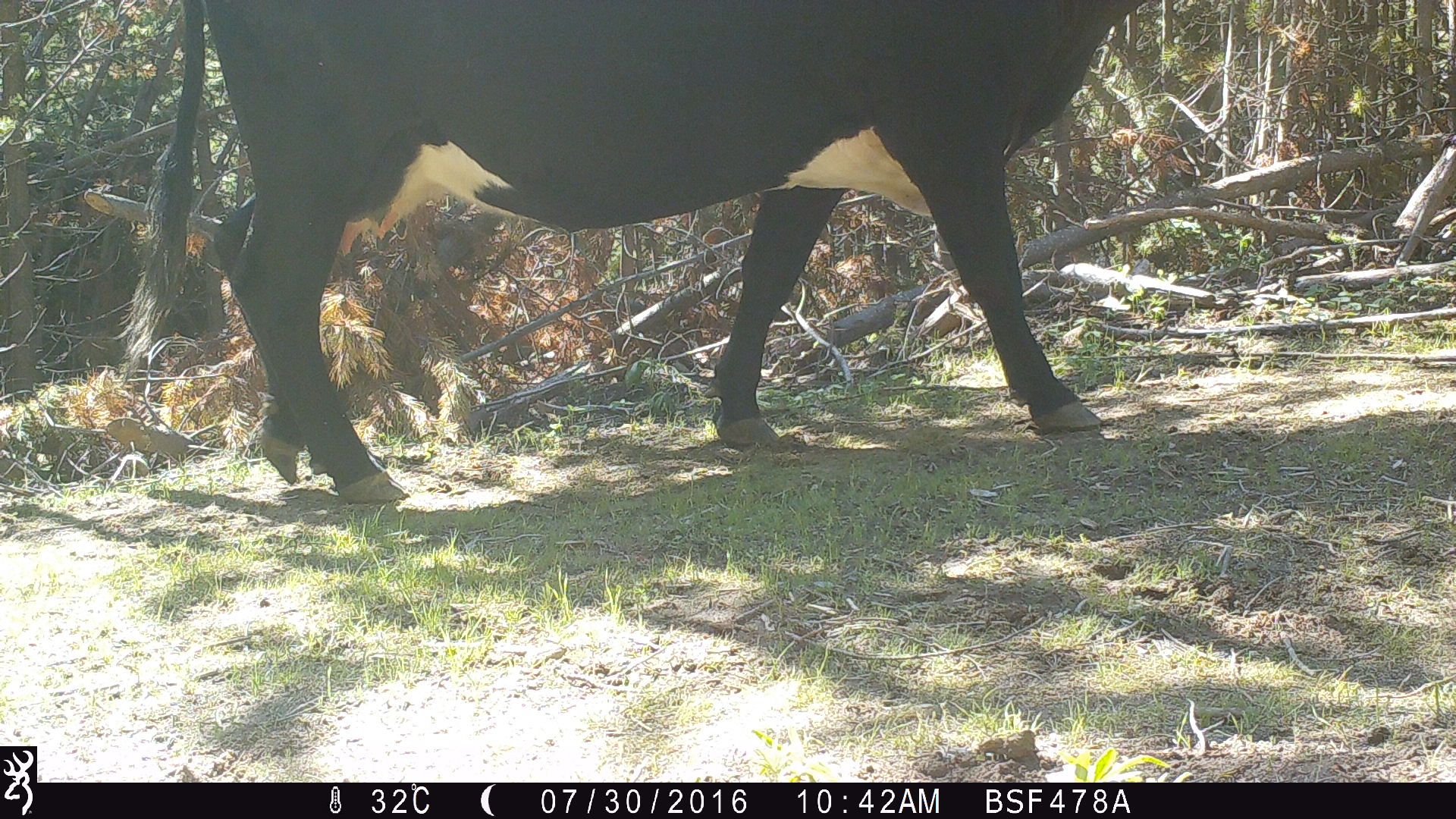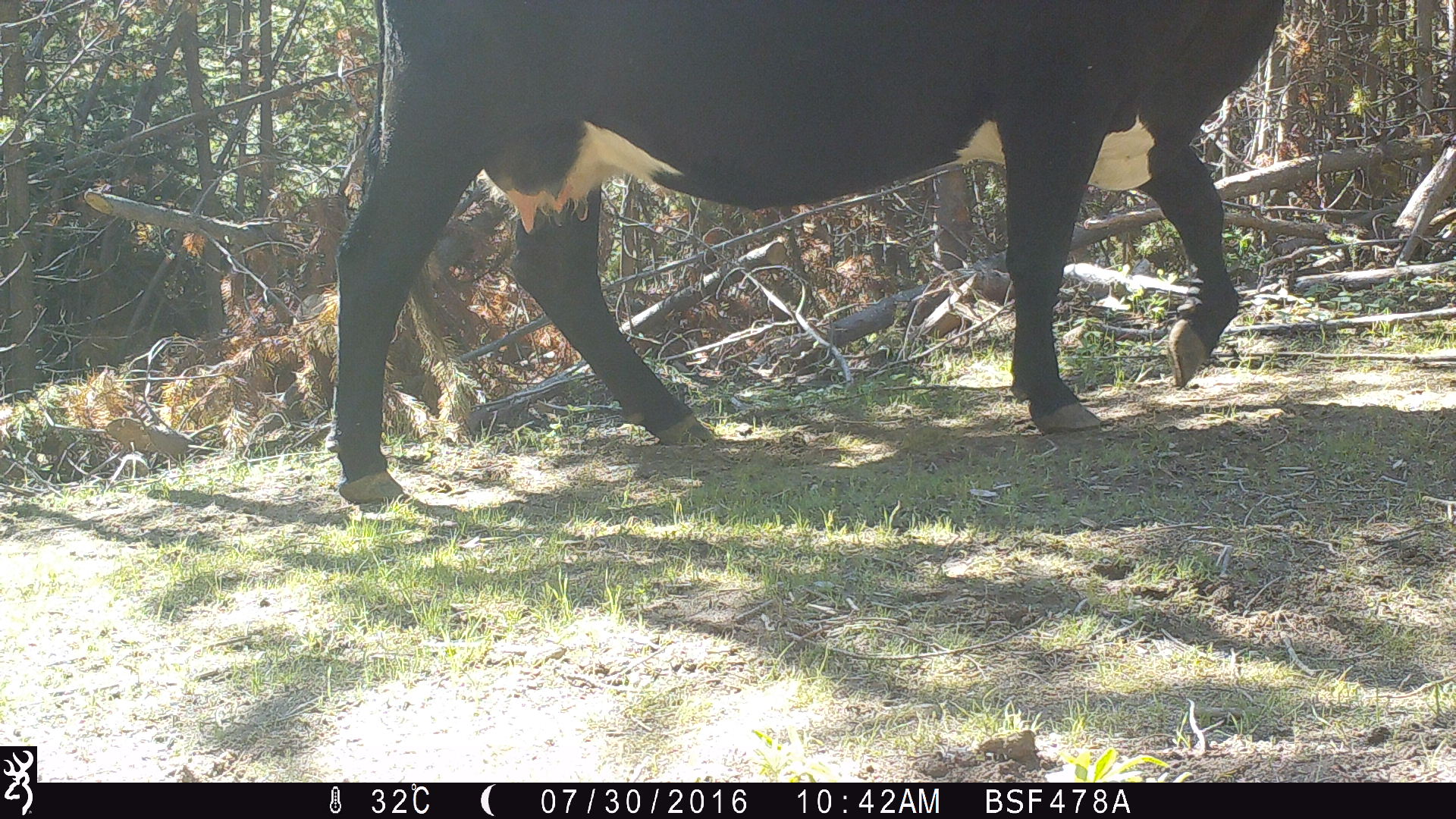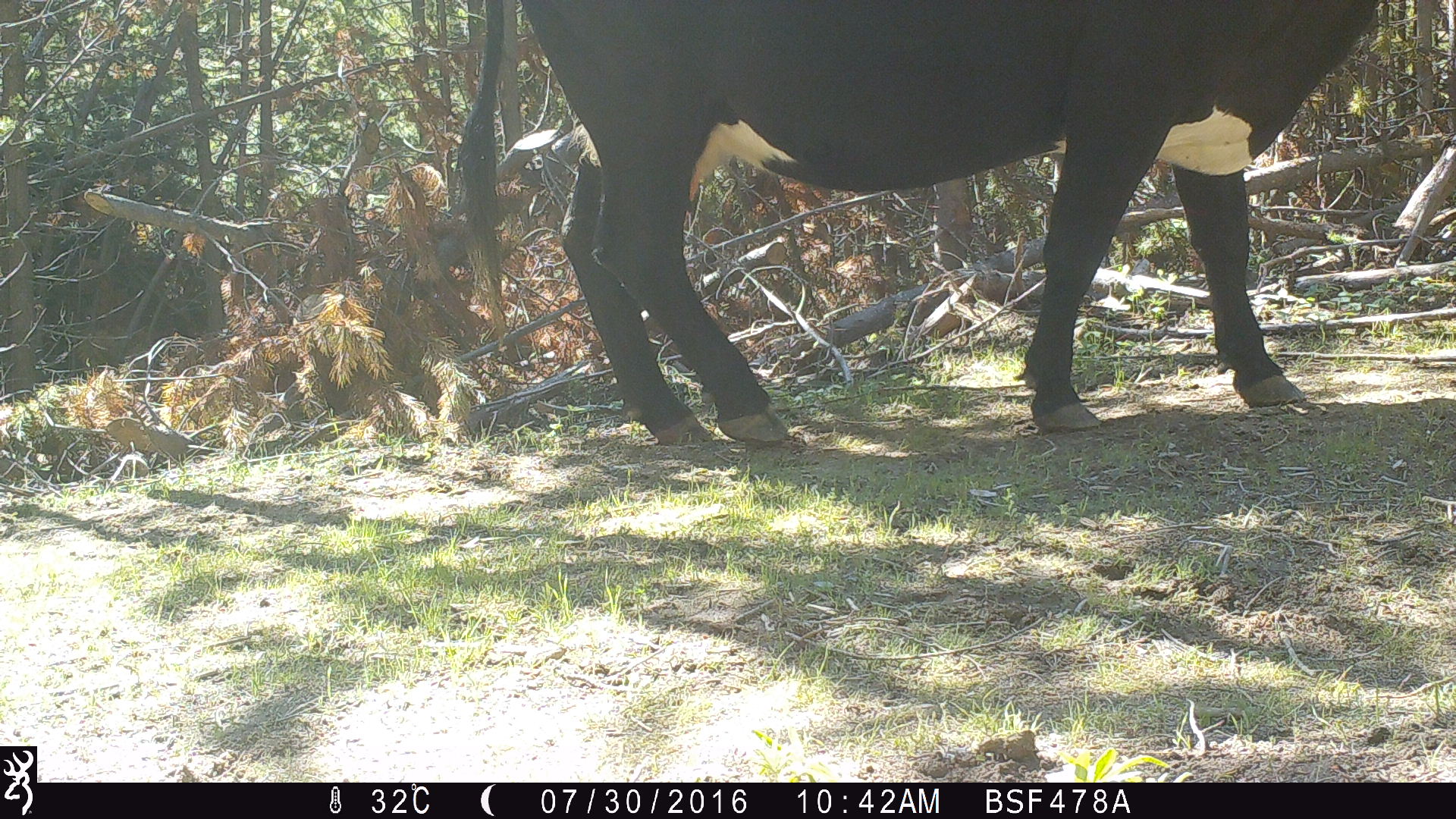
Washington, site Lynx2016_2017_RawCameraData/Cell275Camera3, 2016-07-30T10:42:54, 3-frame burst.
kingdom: Animalia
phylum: Chordata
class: Mammalia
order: Artiodactyla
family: Bovidae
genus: Bos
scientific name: Bos taurus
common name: domestic cattle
Domestic cattle (Bos taurus). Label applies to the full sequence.